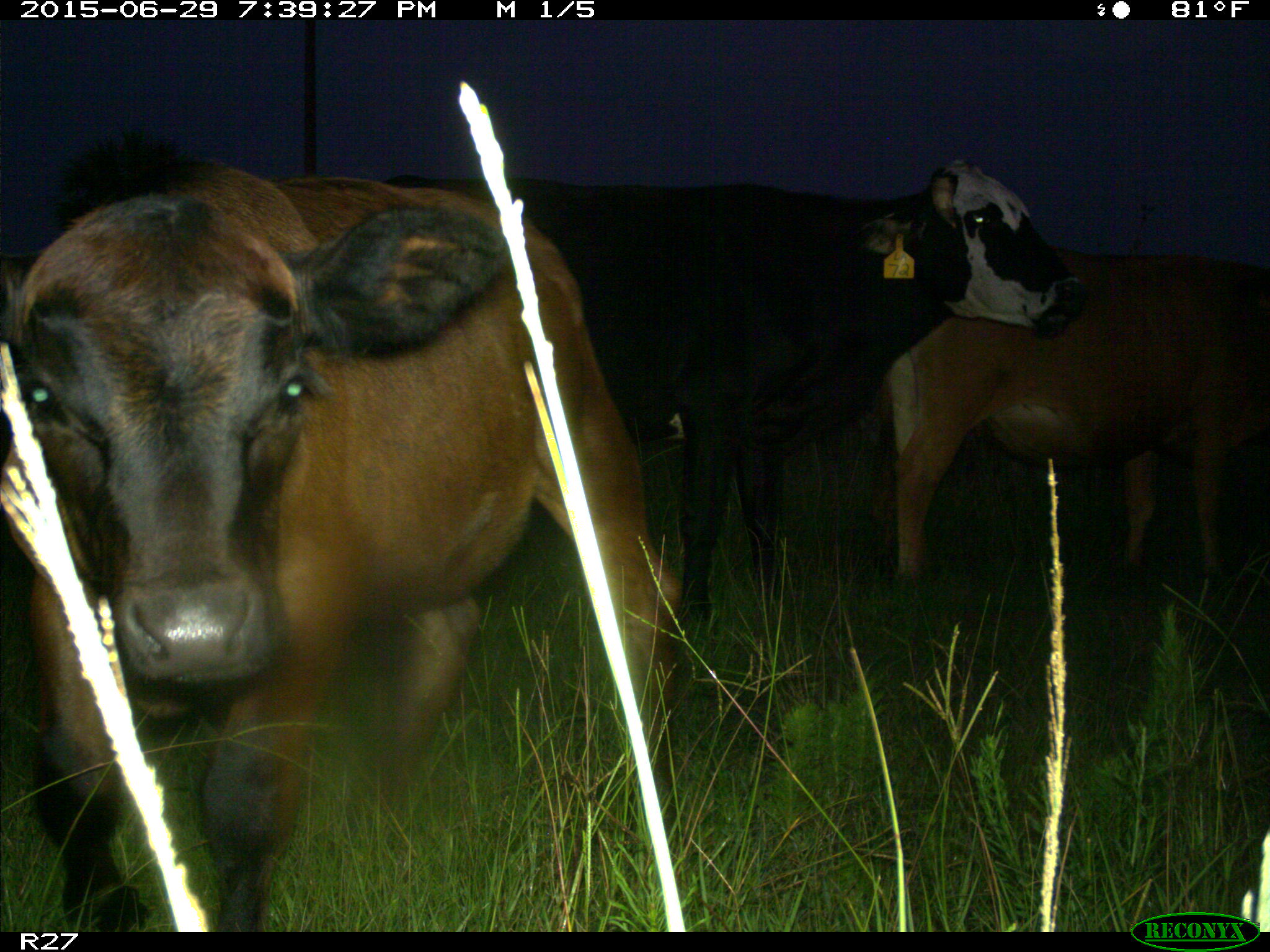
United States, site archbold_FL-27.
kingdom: Animalia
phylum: Chordata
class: Mammalia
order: Artiodactyla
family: Bovidae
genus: Bos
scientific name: Bos taurus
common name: domestic cow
Bos taurus (domestic cow).